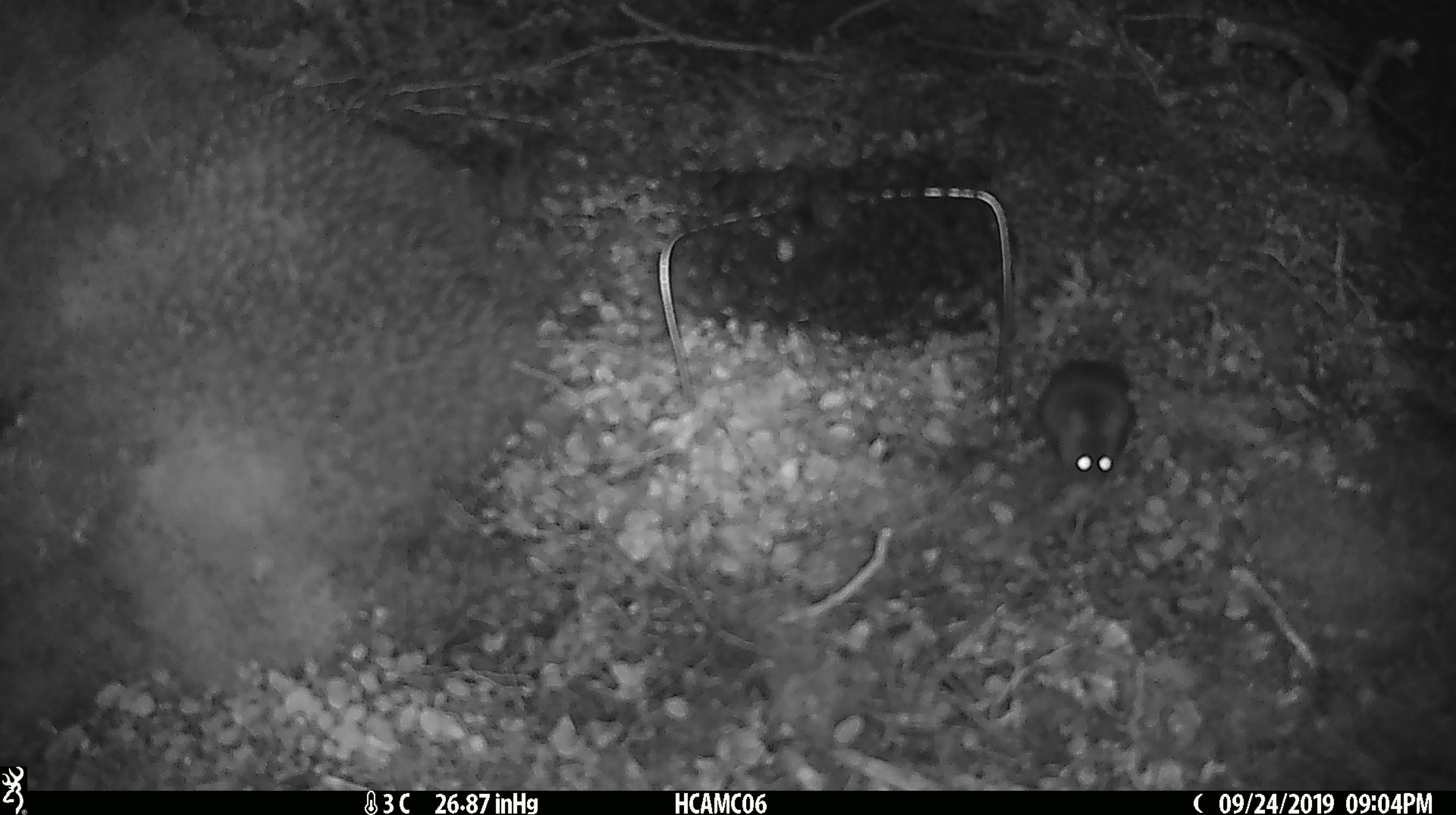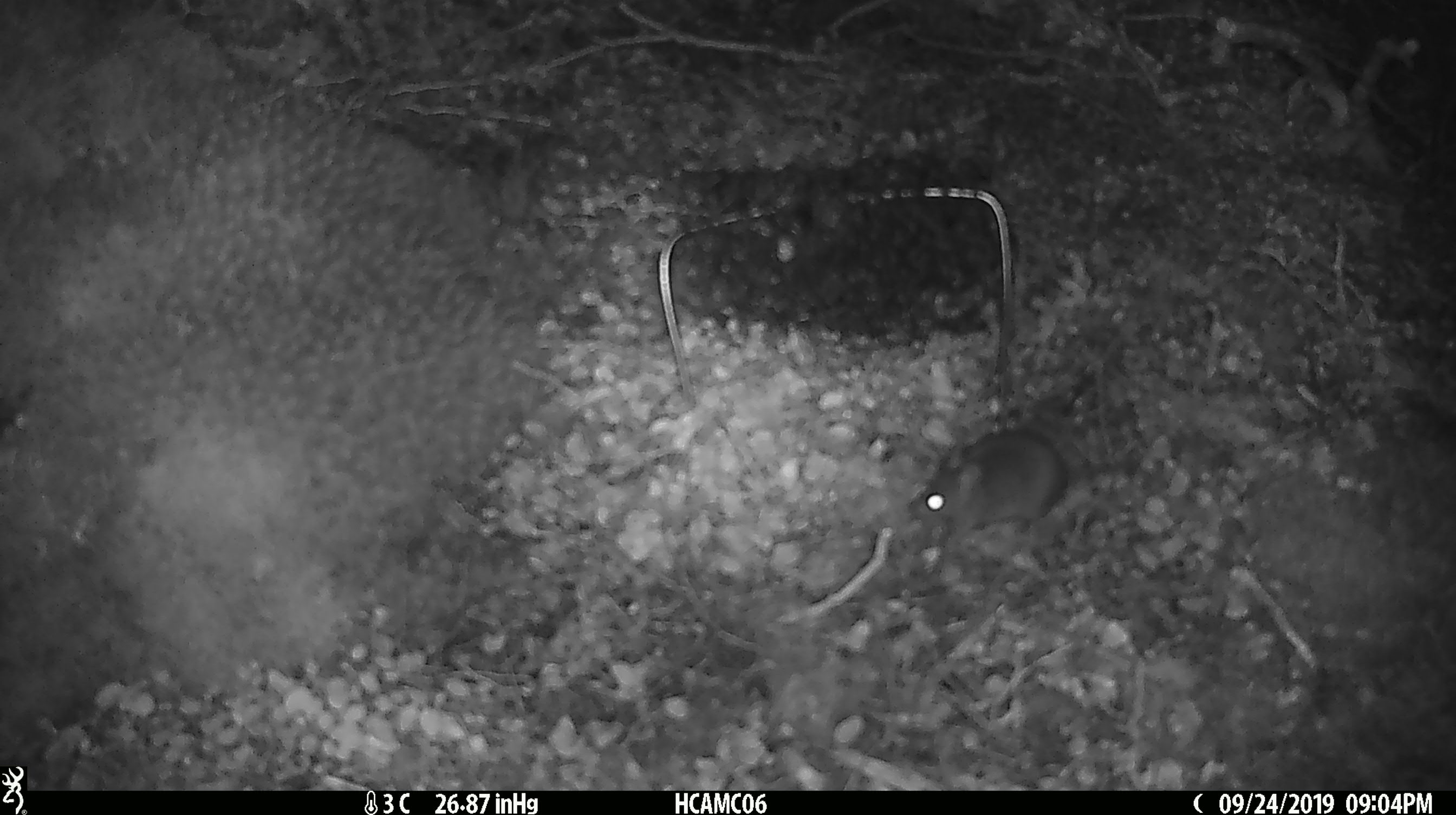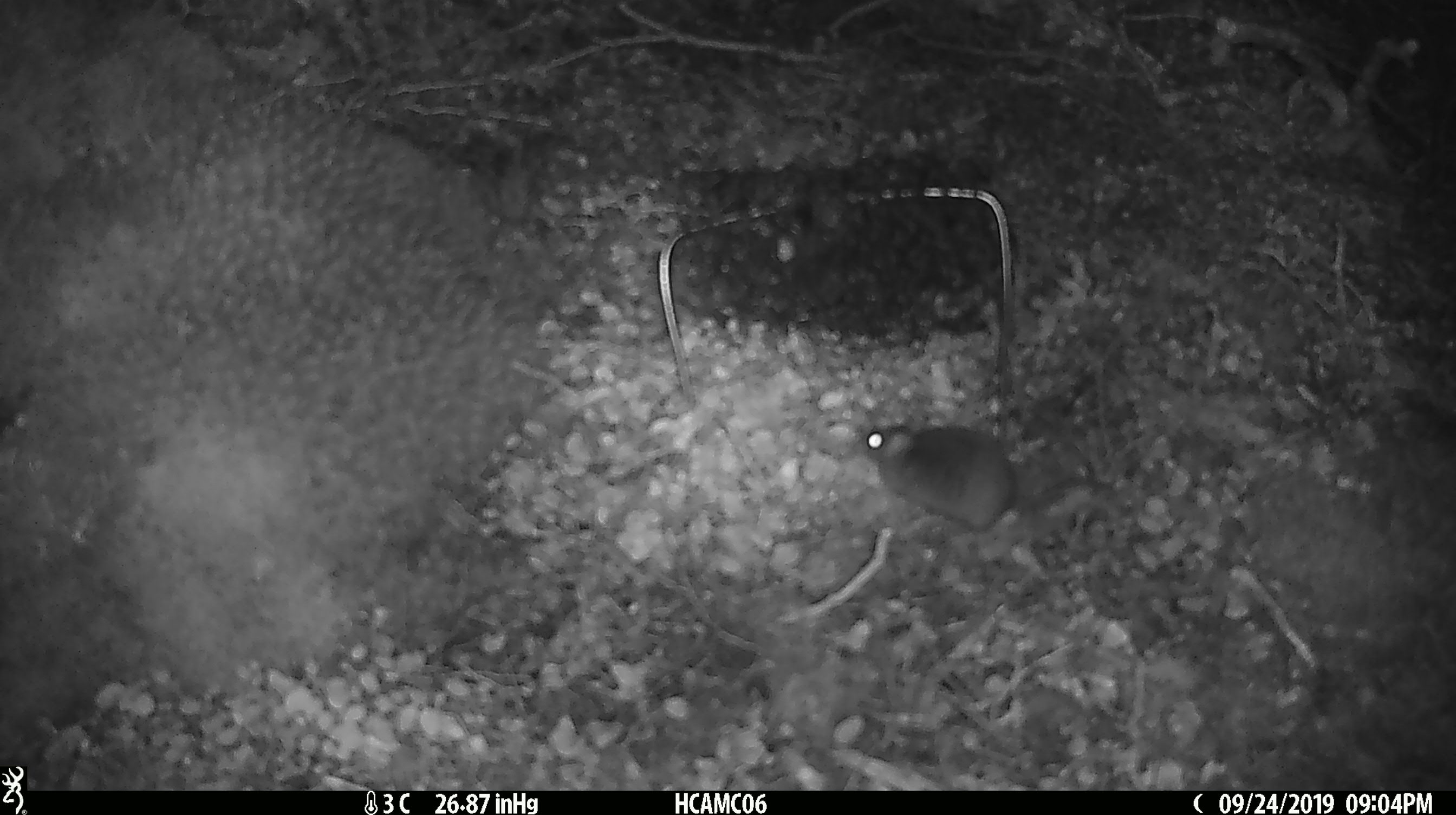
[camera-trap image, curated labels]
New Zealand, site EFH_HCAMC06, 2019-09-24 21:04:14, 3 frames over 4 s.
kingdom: Animalia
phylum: Chordata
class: Mammalia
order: Rodentia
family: Muridae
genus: Mus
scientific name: Mus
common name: mouse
Mouse (Mus).